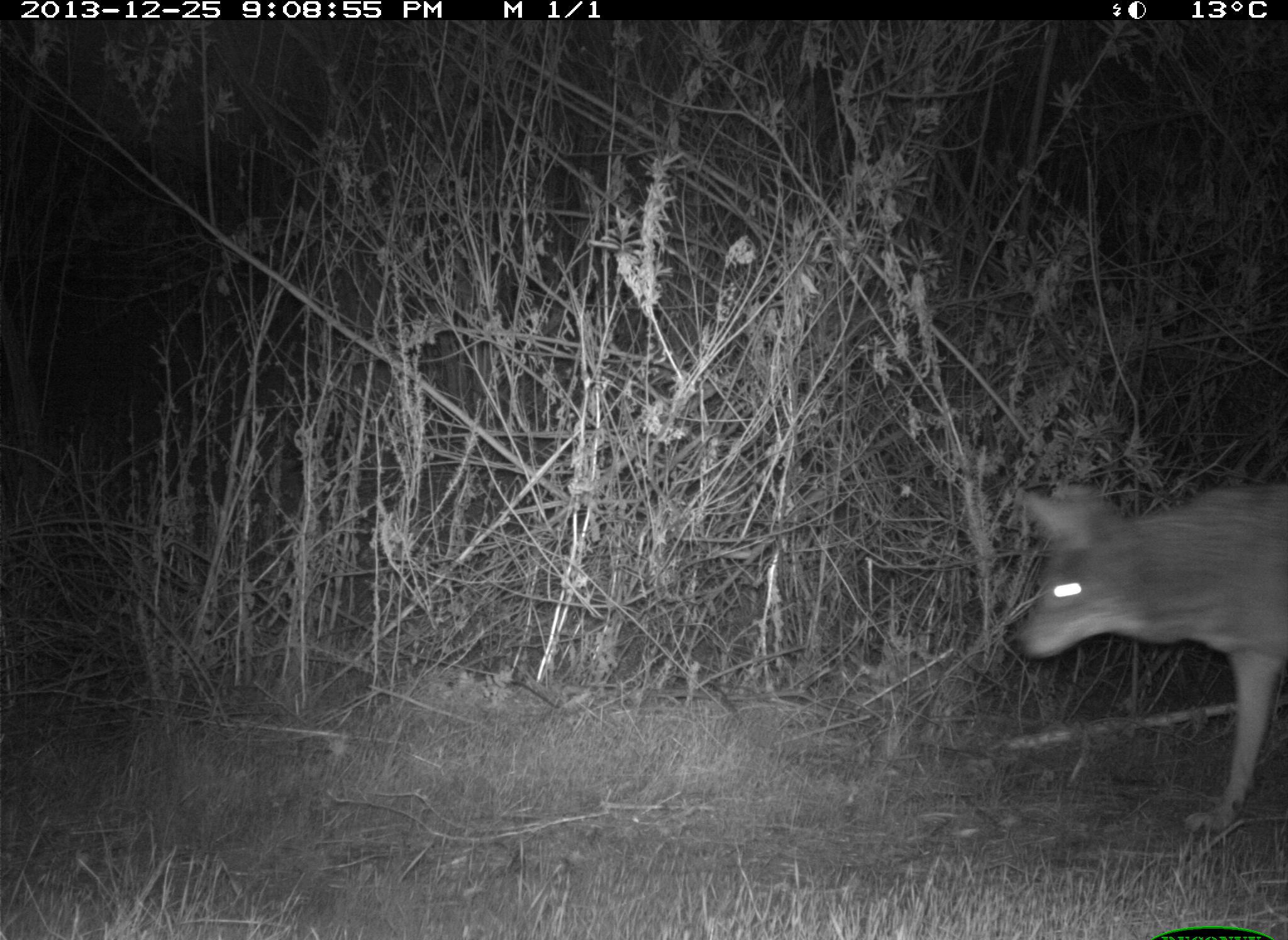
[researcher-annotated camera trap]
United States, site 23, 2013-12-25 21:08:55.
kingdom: Animalia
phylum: Chordata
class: Mammalia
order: Carnivora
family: Canidae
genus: Canis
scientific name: Canis latrans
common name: coyote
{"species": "coyote (Canis latrans)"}